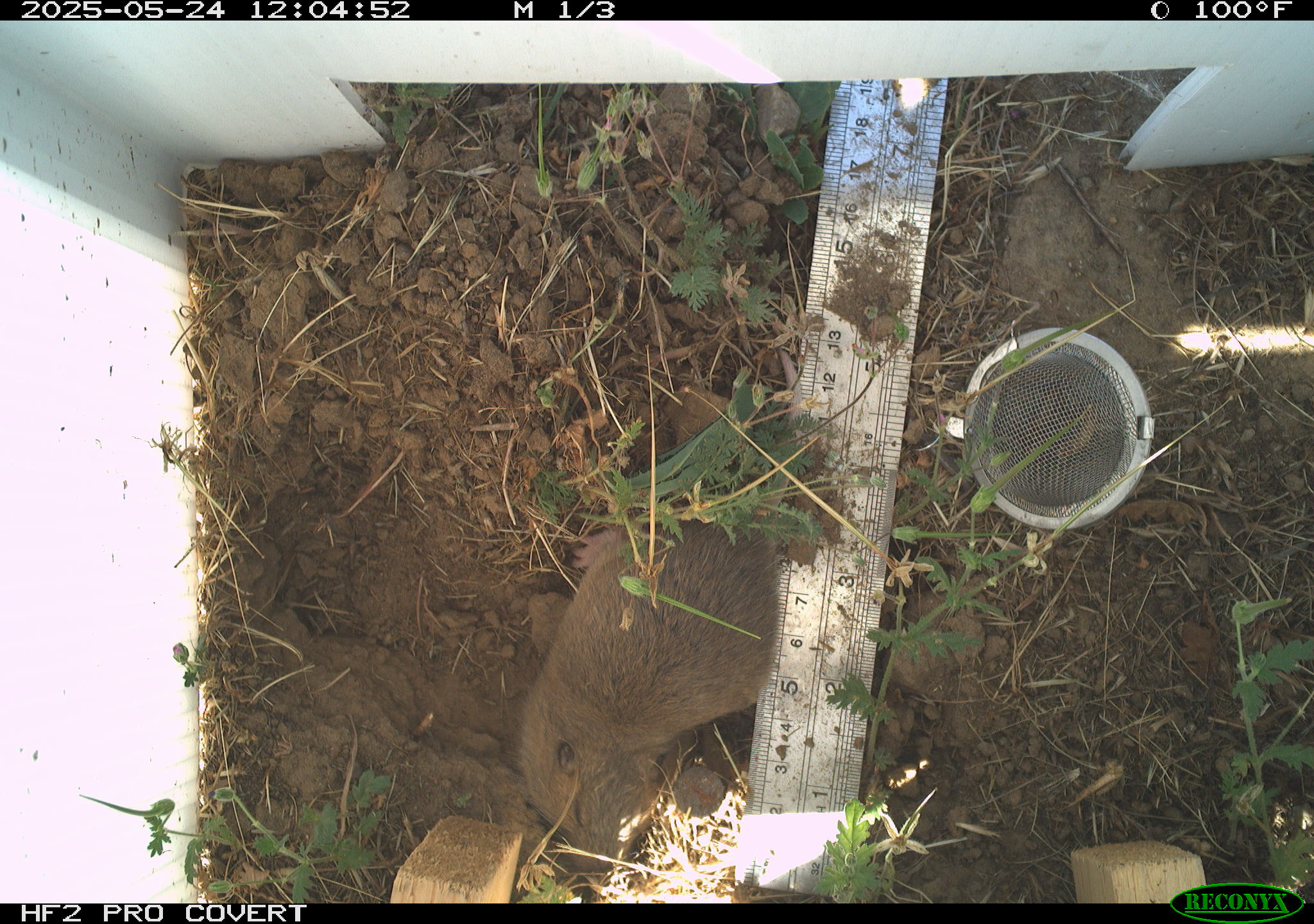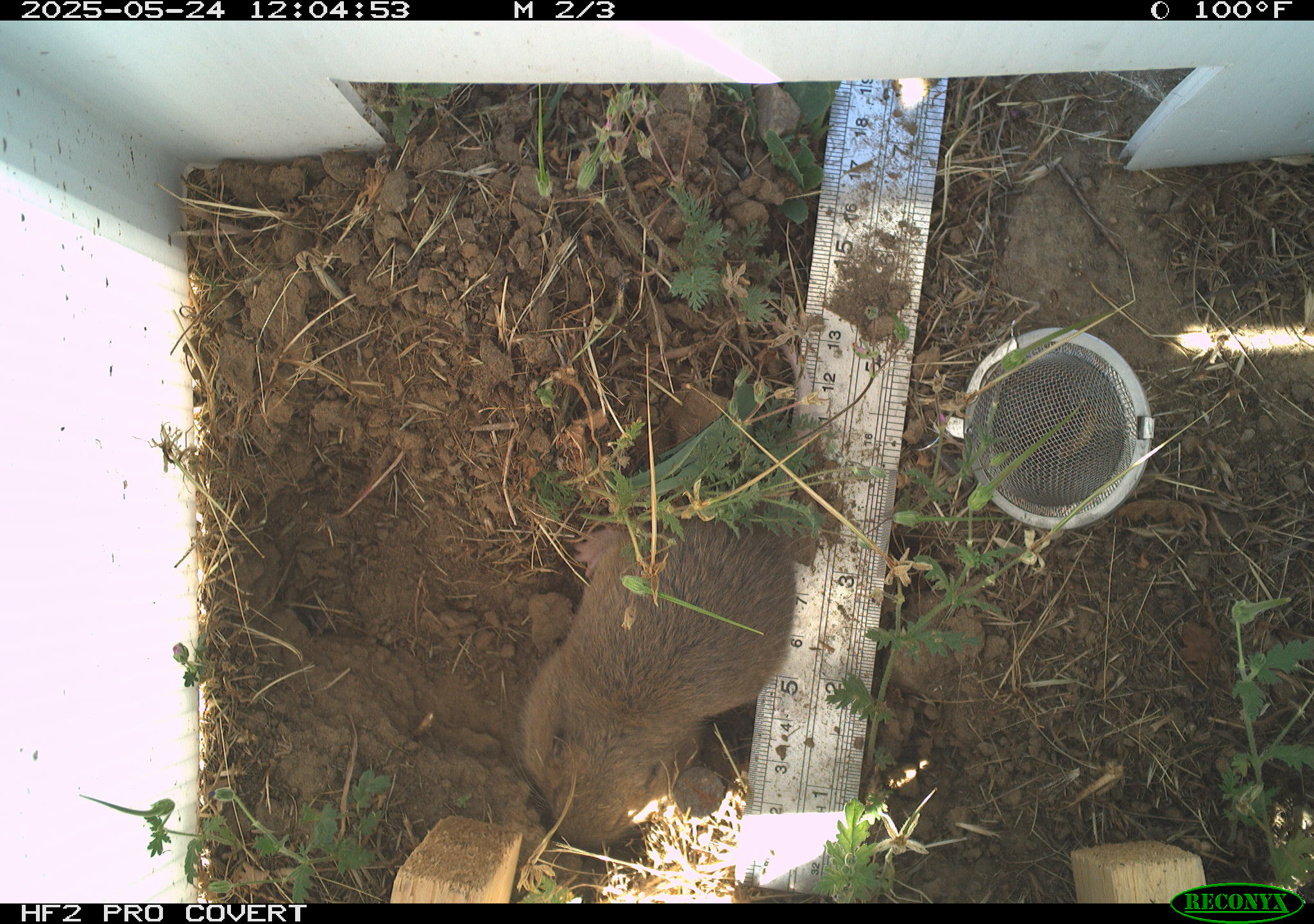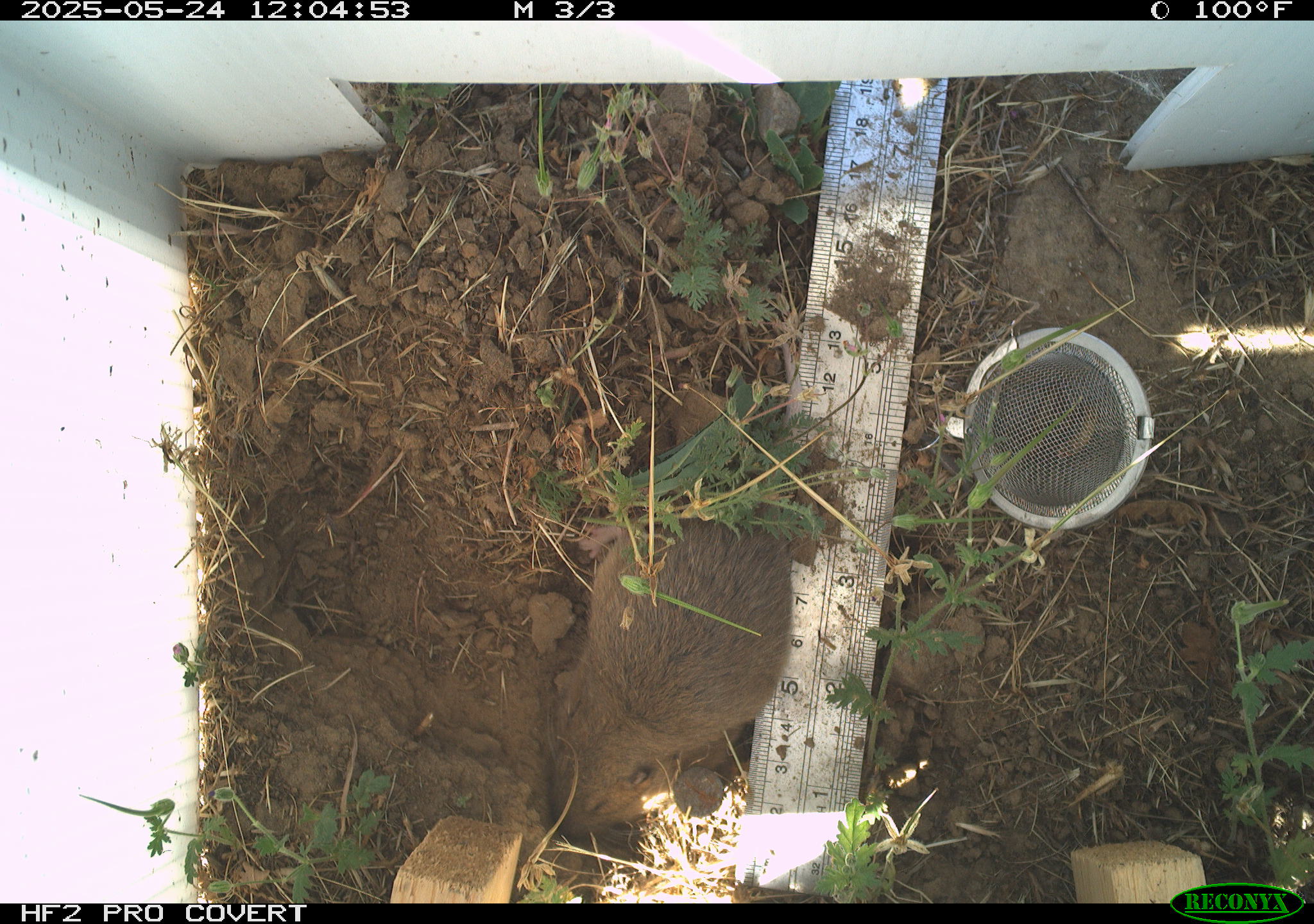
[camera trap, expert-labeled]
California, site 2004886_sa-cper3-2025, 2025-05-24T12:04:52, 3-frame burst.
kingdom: Animalia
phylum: Chordata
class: Mammalia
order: Rodentia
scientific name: Rodentia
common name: rodent